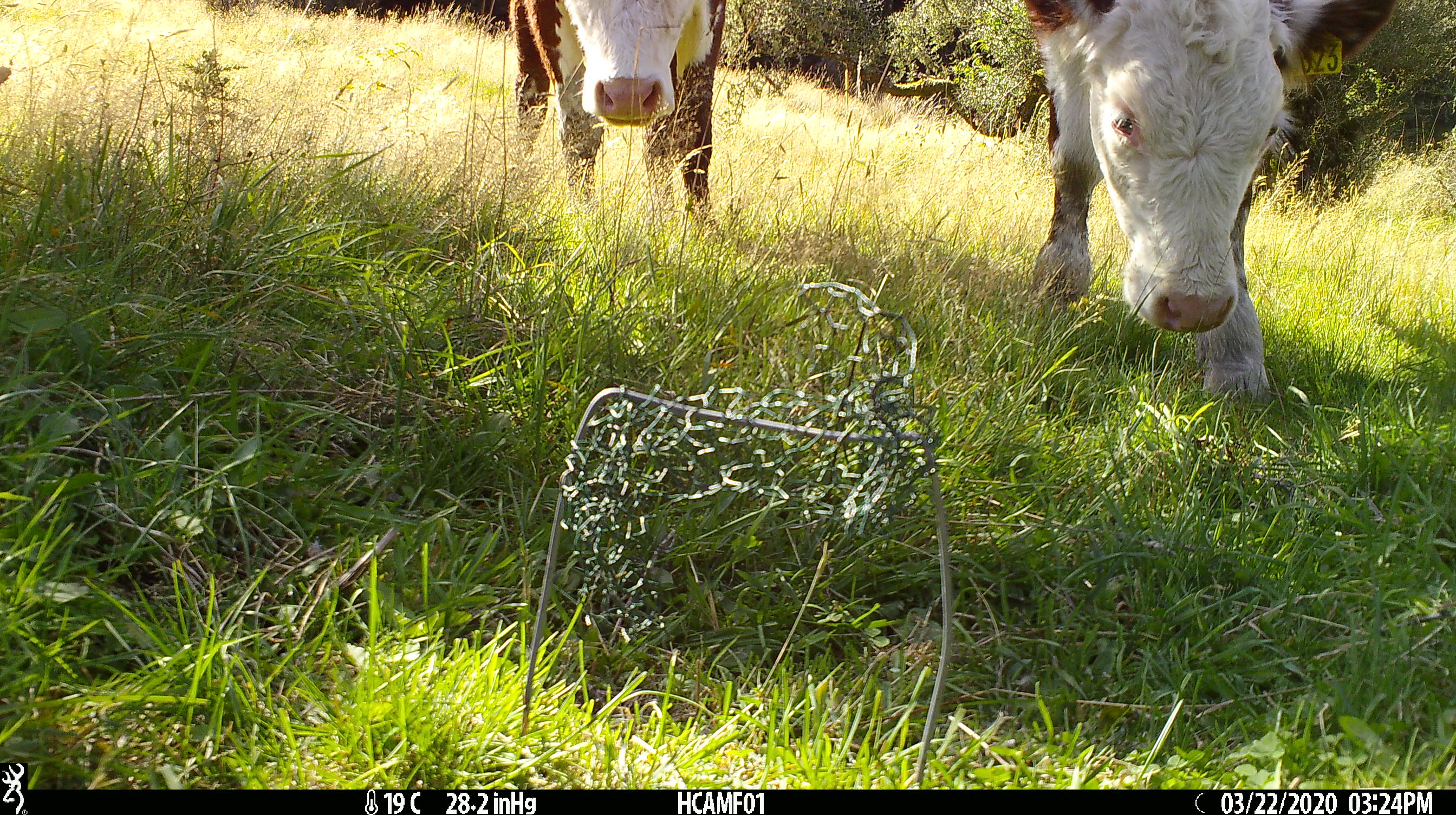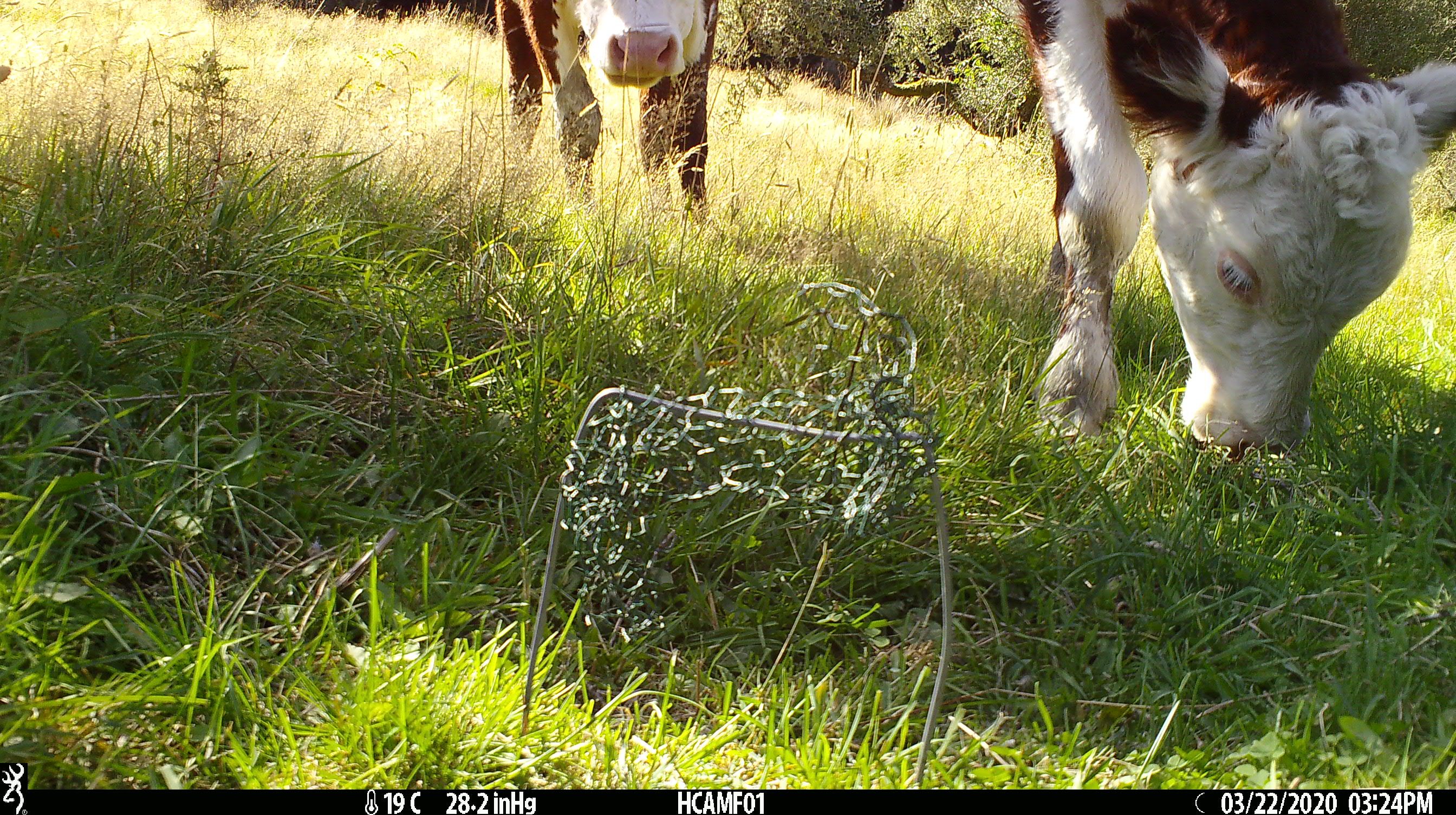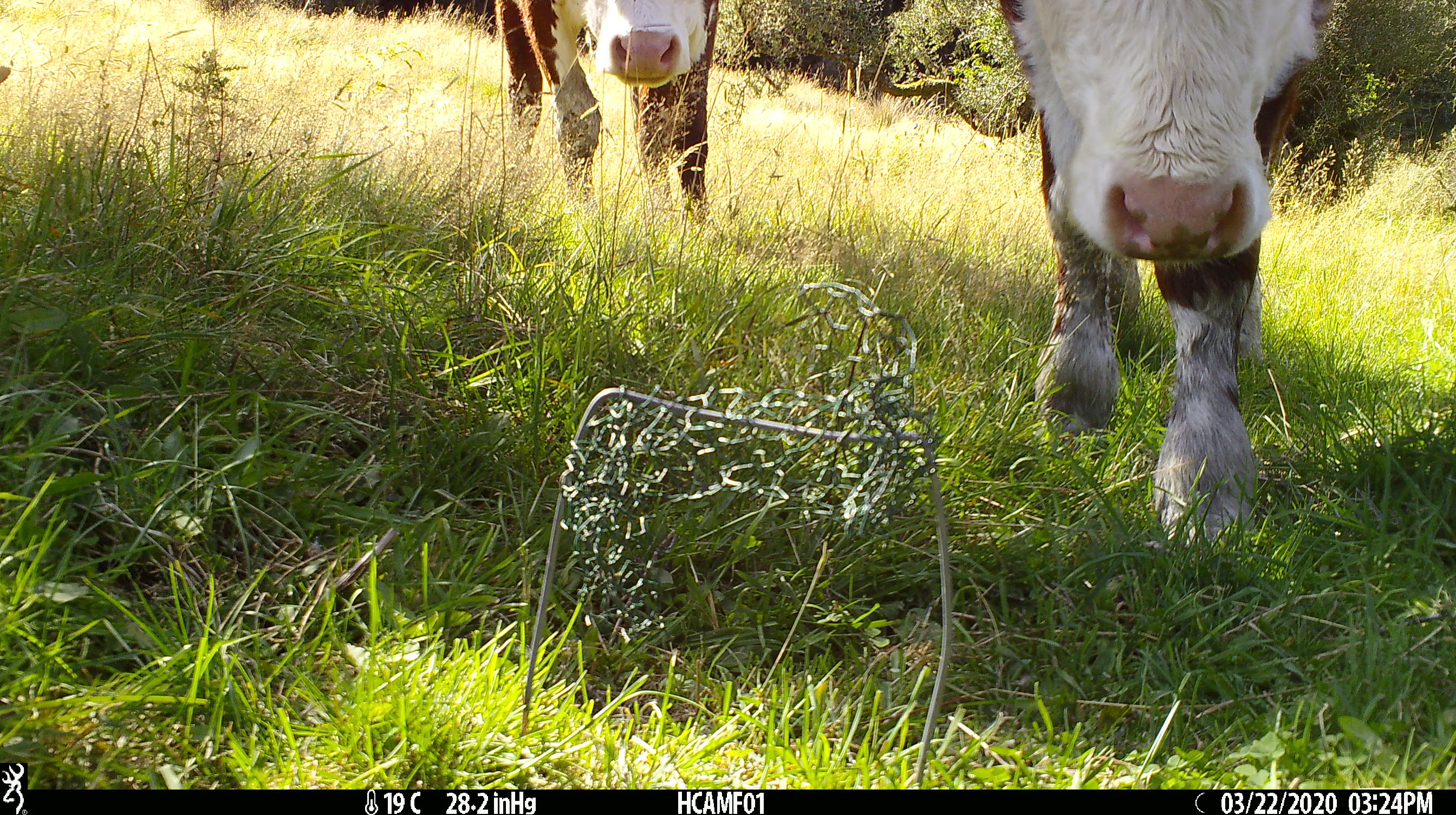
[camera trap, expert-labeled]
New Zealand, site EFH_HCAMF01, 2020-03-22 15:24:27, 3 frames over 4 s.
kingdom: Animalia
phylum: Chordata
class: Mammalia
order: Artiodactyla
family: Bovidae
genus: Bos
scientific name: Bos taurus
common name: domestic cow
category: cow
Cow (domestic cow) (Bos taurus).